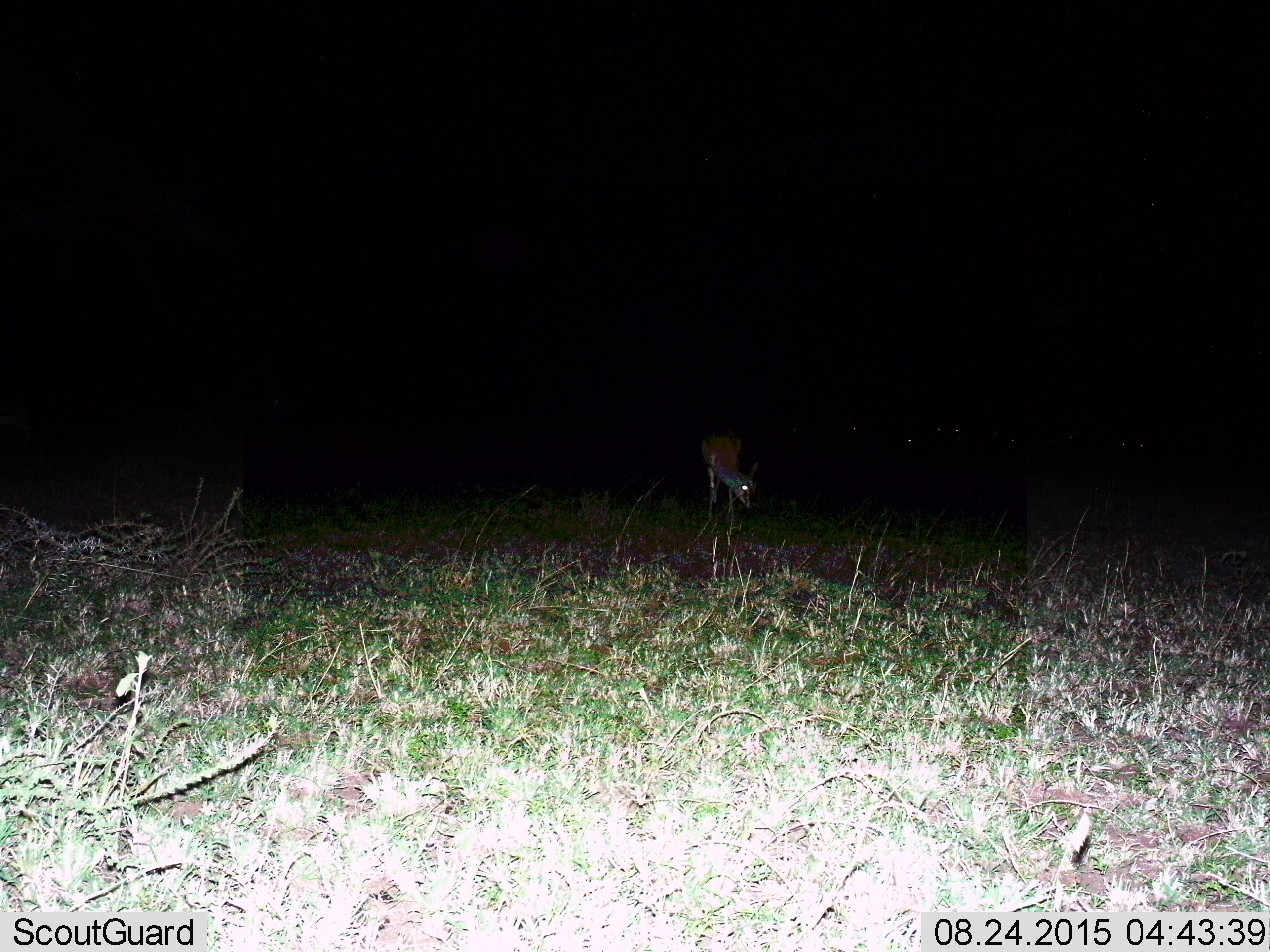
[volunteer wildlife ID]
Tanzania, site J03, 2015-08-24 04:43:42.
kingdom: Animalia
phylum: Chordata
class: Mammalia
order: Artiodactyla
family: Bovidae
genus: Eudorcas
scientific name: Eudorcas thomsonii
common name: thomson's gazelle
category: gazellethomsons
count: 1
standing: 33%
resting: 17%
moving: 33%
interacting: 0%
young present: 0%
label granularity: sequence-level